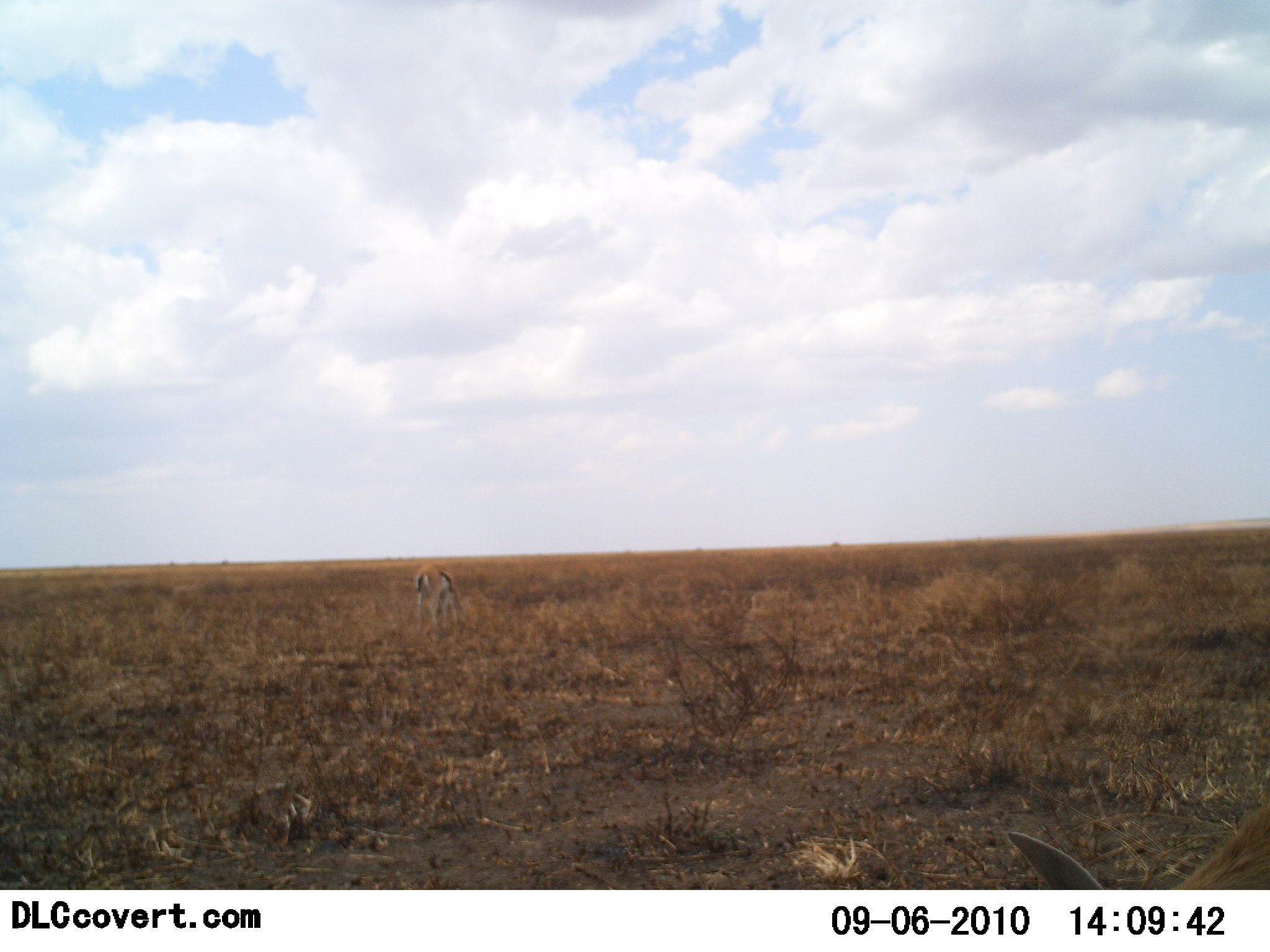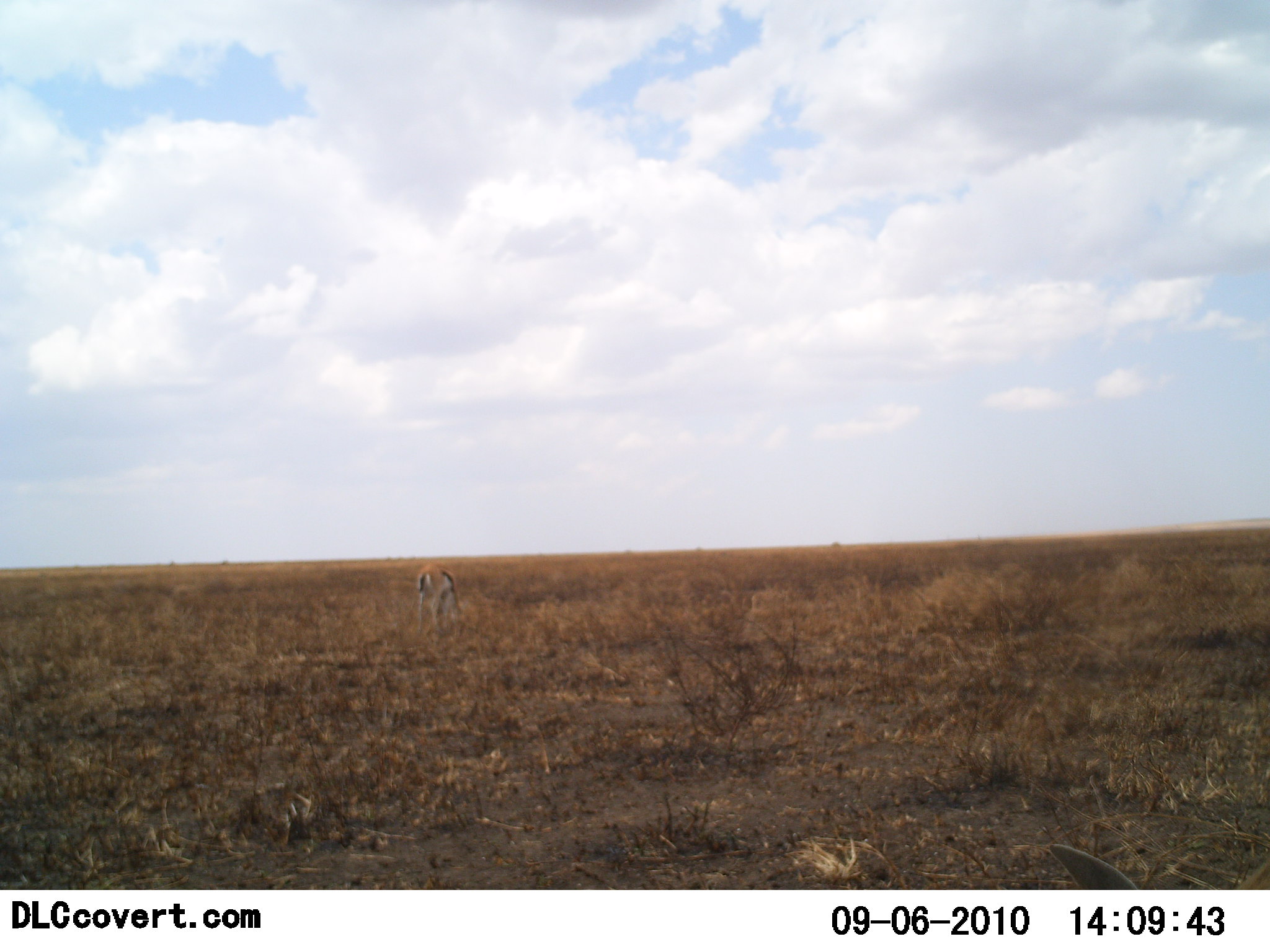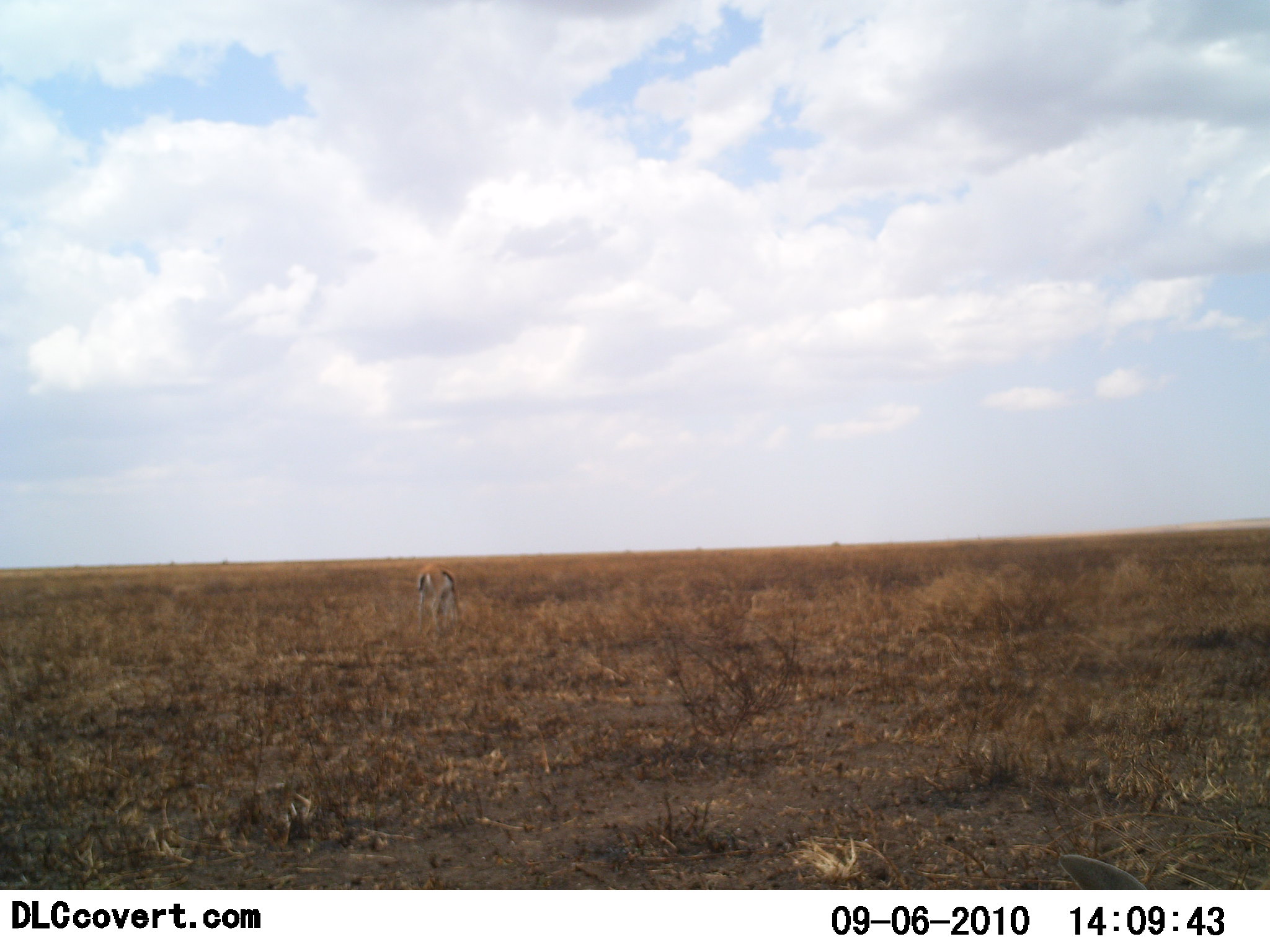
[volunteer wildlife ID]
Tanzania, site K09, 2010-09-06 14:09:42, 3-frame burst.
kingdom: Animalia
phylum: Chordata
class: Mammalia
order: Artiodactyla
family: Bovidae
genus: Eudorcas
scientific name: Eudorcas thomsonii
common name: thomson's gazelle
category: gazellethomsons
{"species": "gazellethomsons (thomson's gazelle) (Eudorcas thomsonii)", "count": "1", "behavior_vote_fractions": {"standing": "36%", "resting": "0%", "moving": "0%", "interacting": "0%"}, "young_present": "0%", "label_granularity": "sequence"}